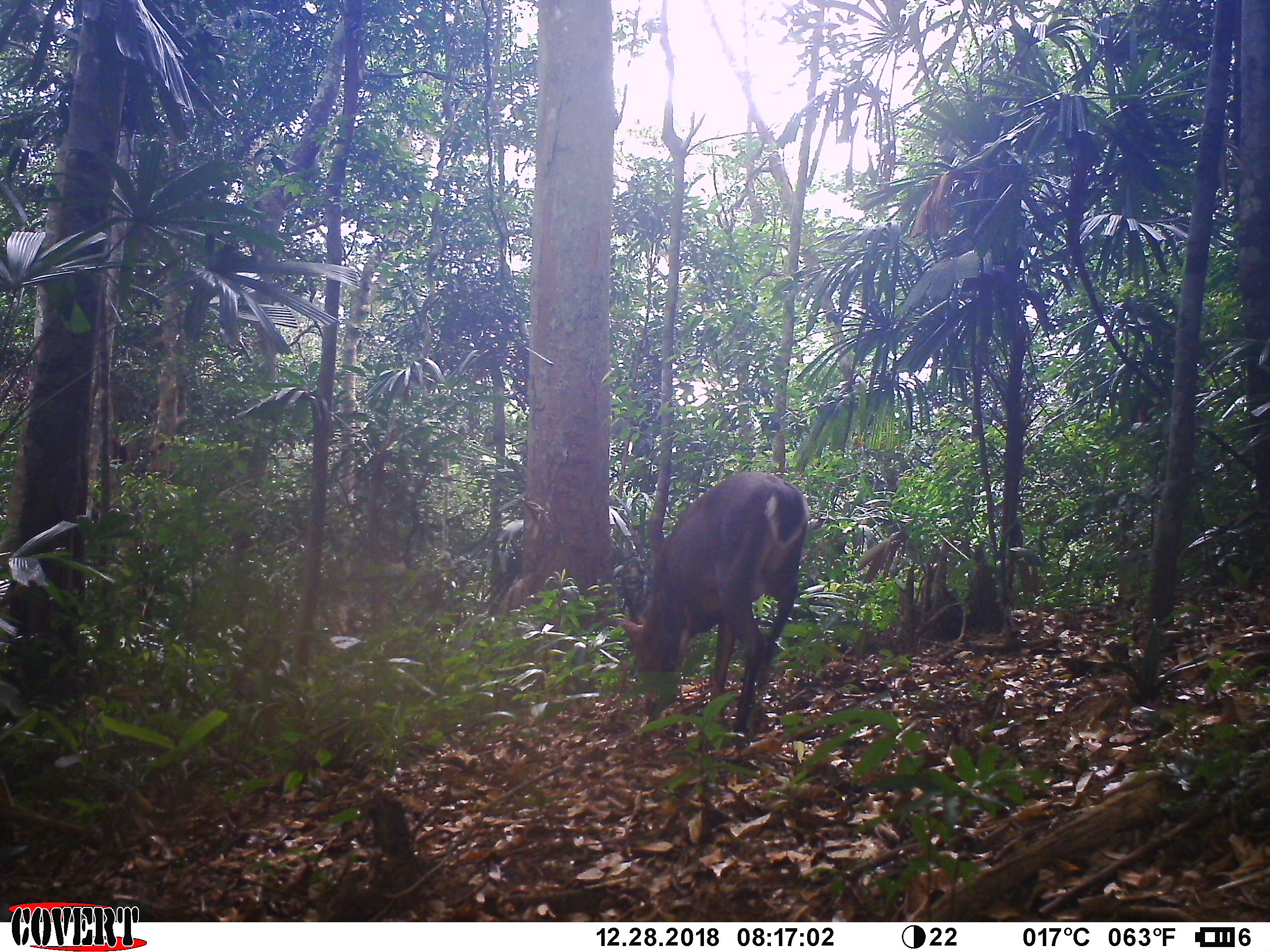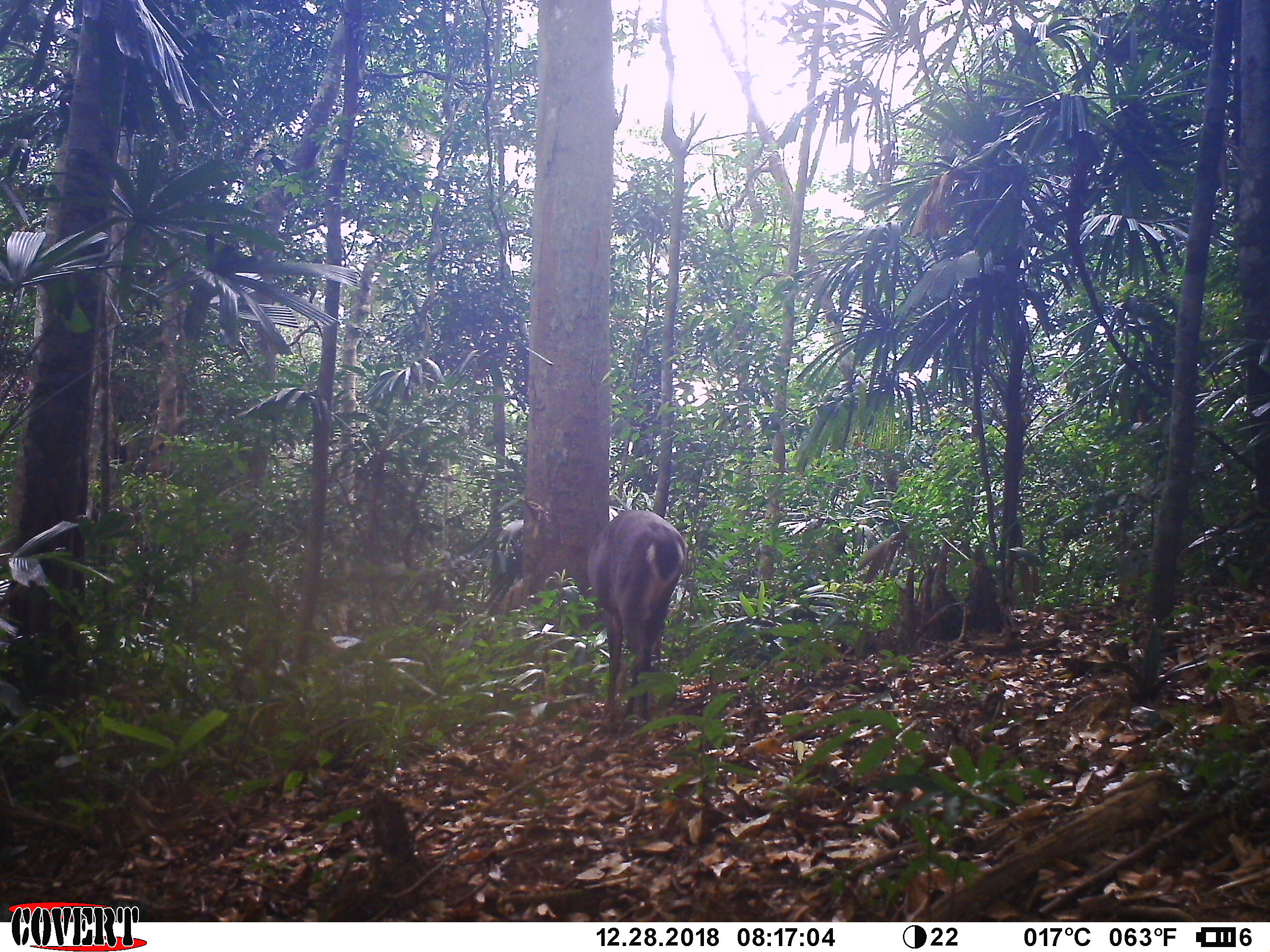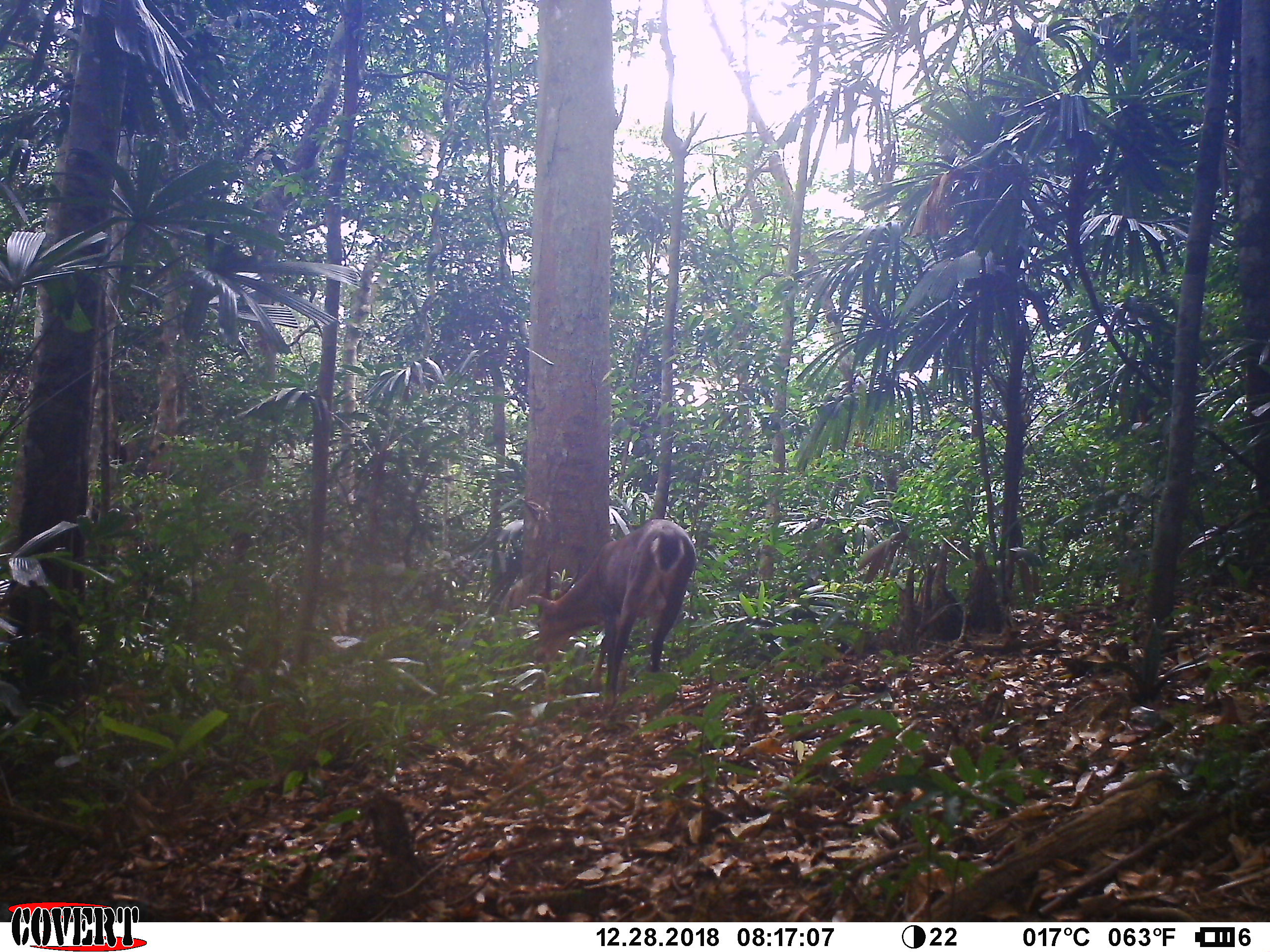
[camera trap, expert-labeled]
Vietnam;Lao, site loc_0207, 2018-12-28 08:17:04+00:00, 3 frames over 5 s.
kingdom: Animalia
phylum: Chordata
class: Mammalia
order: Artiodactyla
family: Cervidae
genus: Muntiacus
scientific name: Muntiacus vuquangensis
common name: large-antlered muntjac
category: large antlered muntjac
Large antlered muntjac (large-antlered muntjac) (Muntiacus vuquangensis). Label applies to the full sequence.